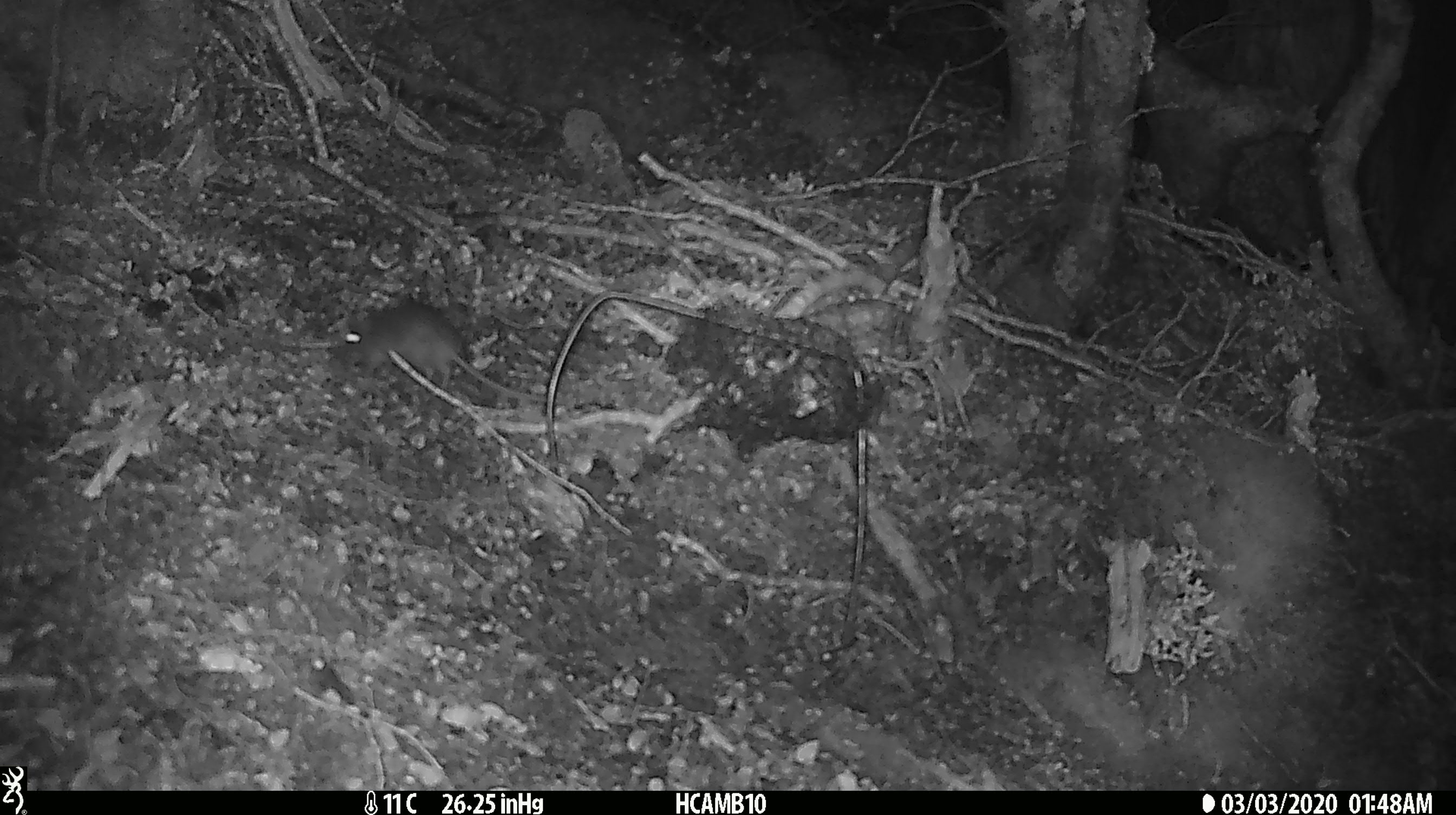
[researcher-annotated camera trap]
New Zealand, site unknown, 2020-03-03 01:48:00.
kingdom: Animalia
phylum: Chordata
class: Mammalia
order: Rodentia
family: Muridae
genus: Mus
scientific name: Mus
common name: mouse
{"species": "mouse (Mus)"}